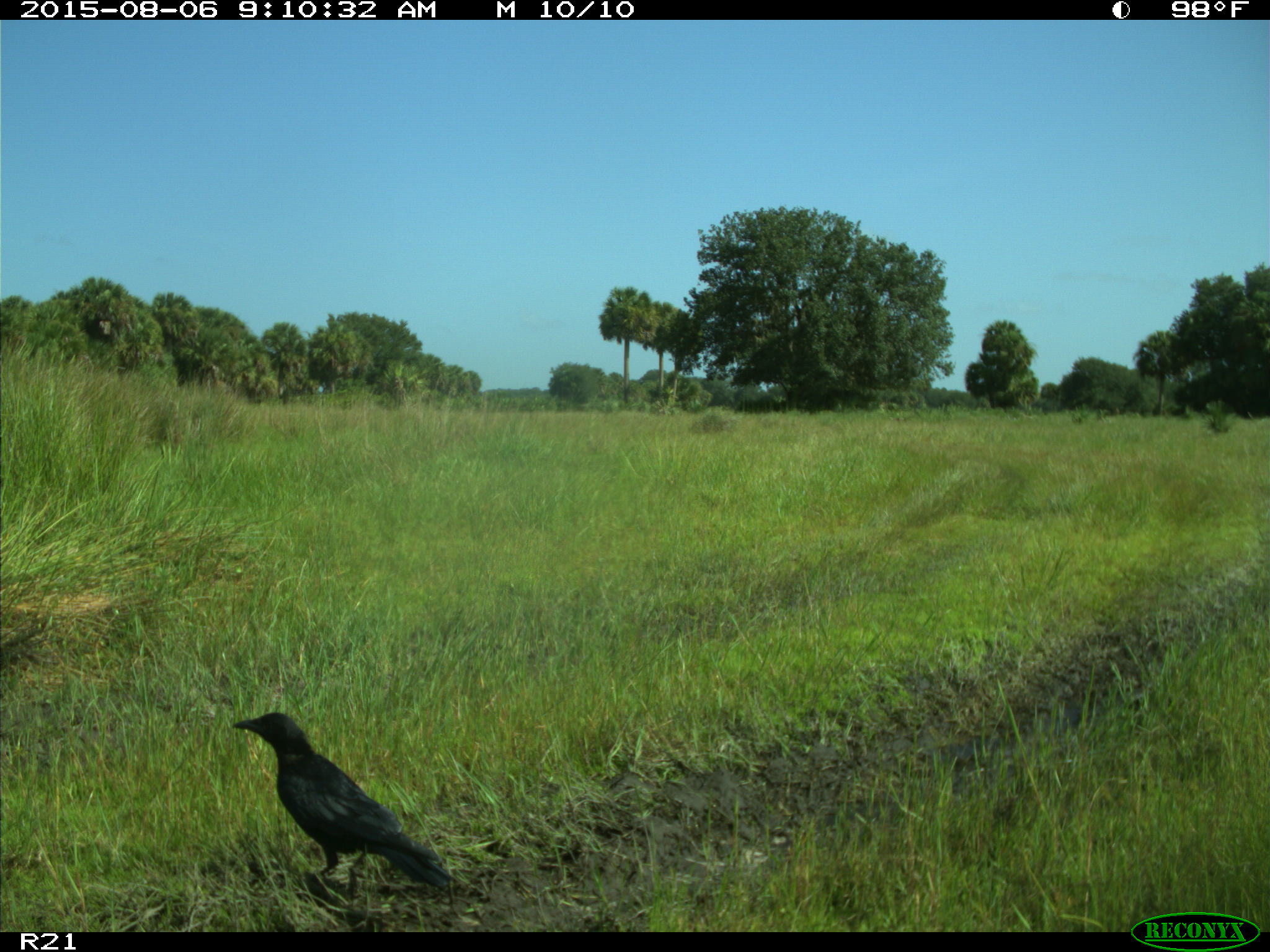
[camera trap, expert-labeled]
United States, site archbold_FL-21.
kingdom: Animalia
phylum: Chordata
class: Aves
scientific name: Aves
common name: birds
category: unidentified bird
Unidentified bird (birds) (Aves).